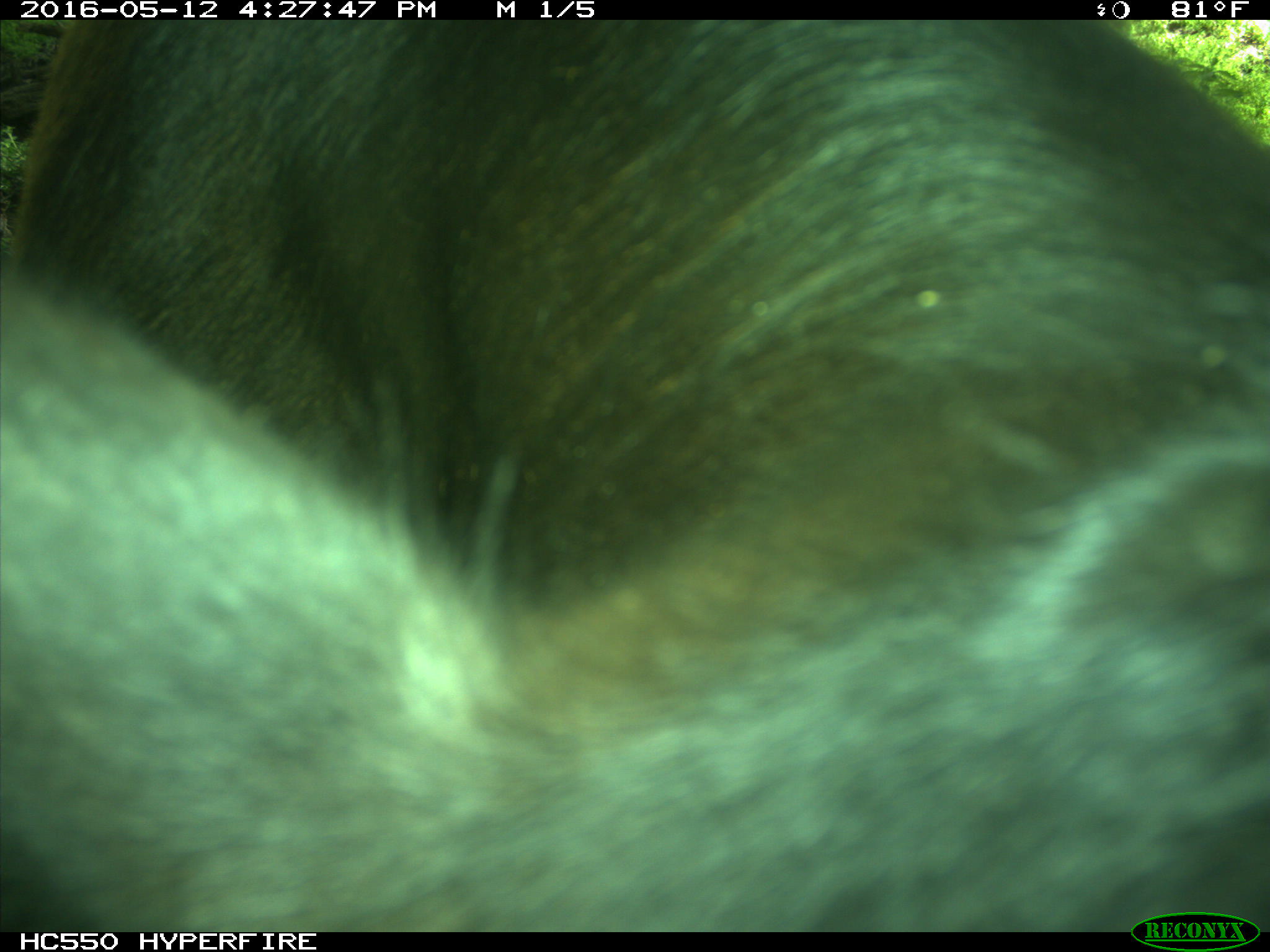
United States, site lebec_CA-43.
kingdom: Animalia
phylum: Chordata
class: Mammalia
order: Artiodactyla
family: Bovidae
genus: Bos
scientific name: Bos taurus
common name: domestic cow